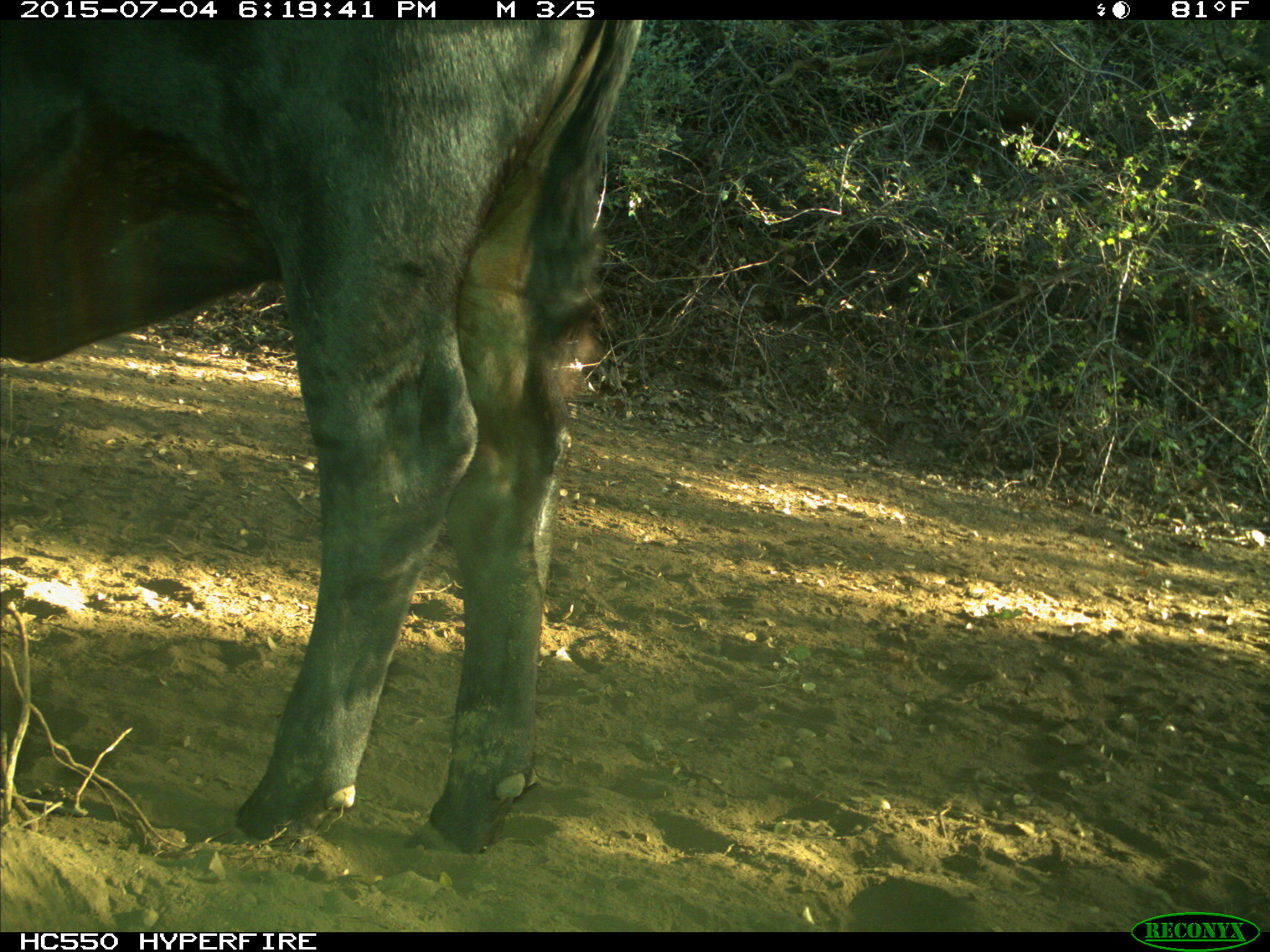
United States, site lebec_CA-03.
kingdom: Animalia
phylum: Chordata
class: Mammalia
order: Artiodactyla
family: Bovidae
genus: Bos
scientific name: Bos taurus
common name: domestic cow